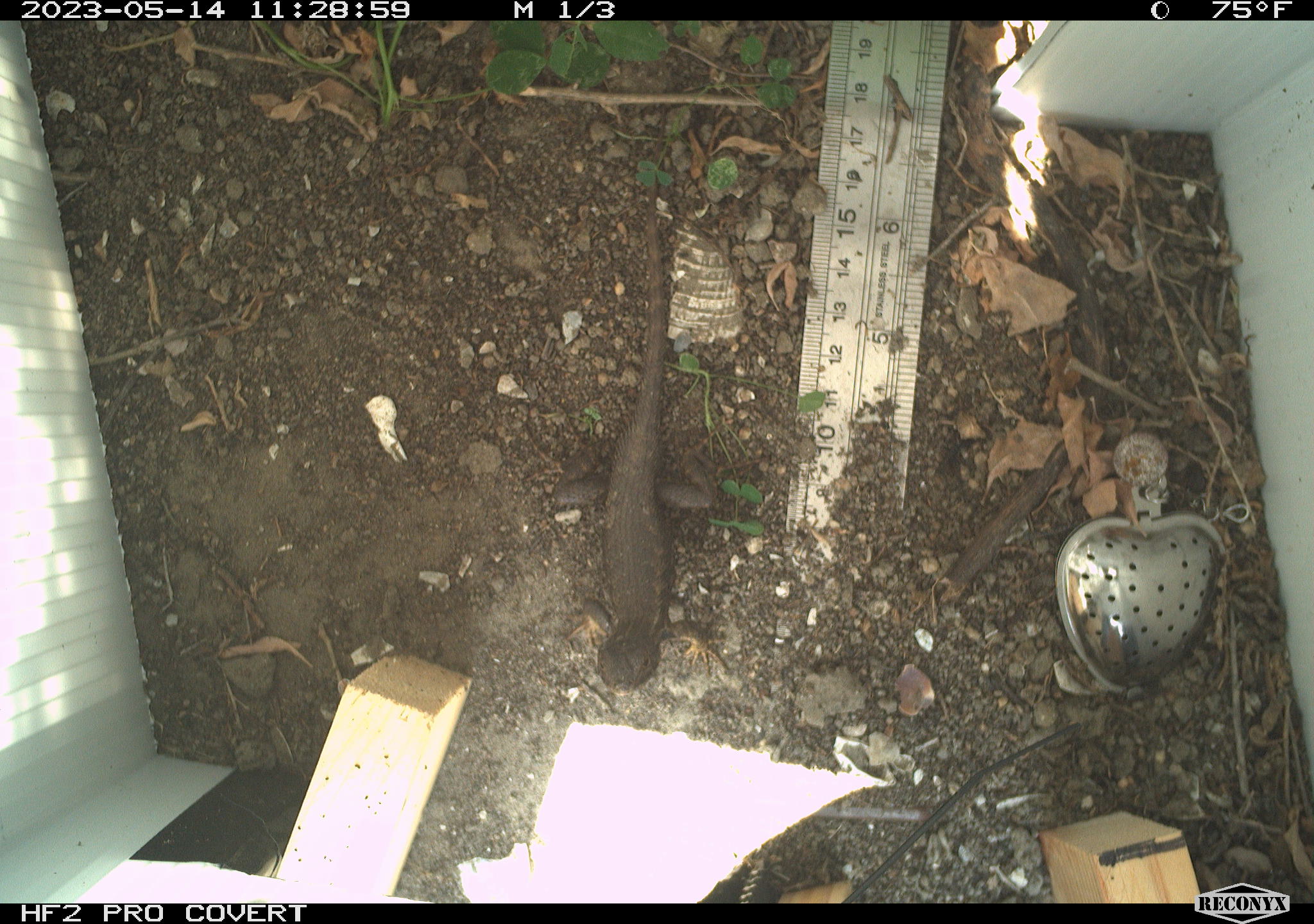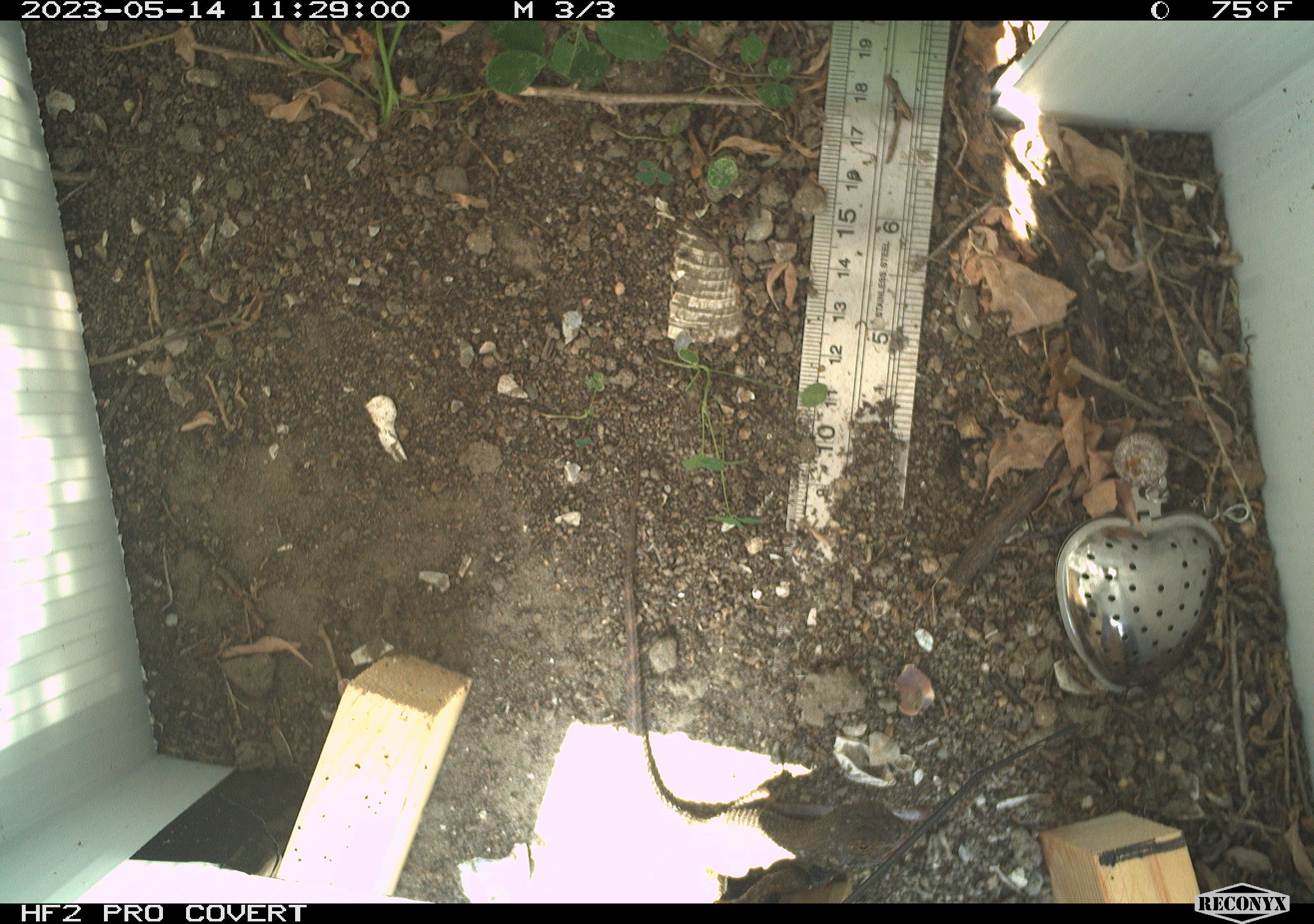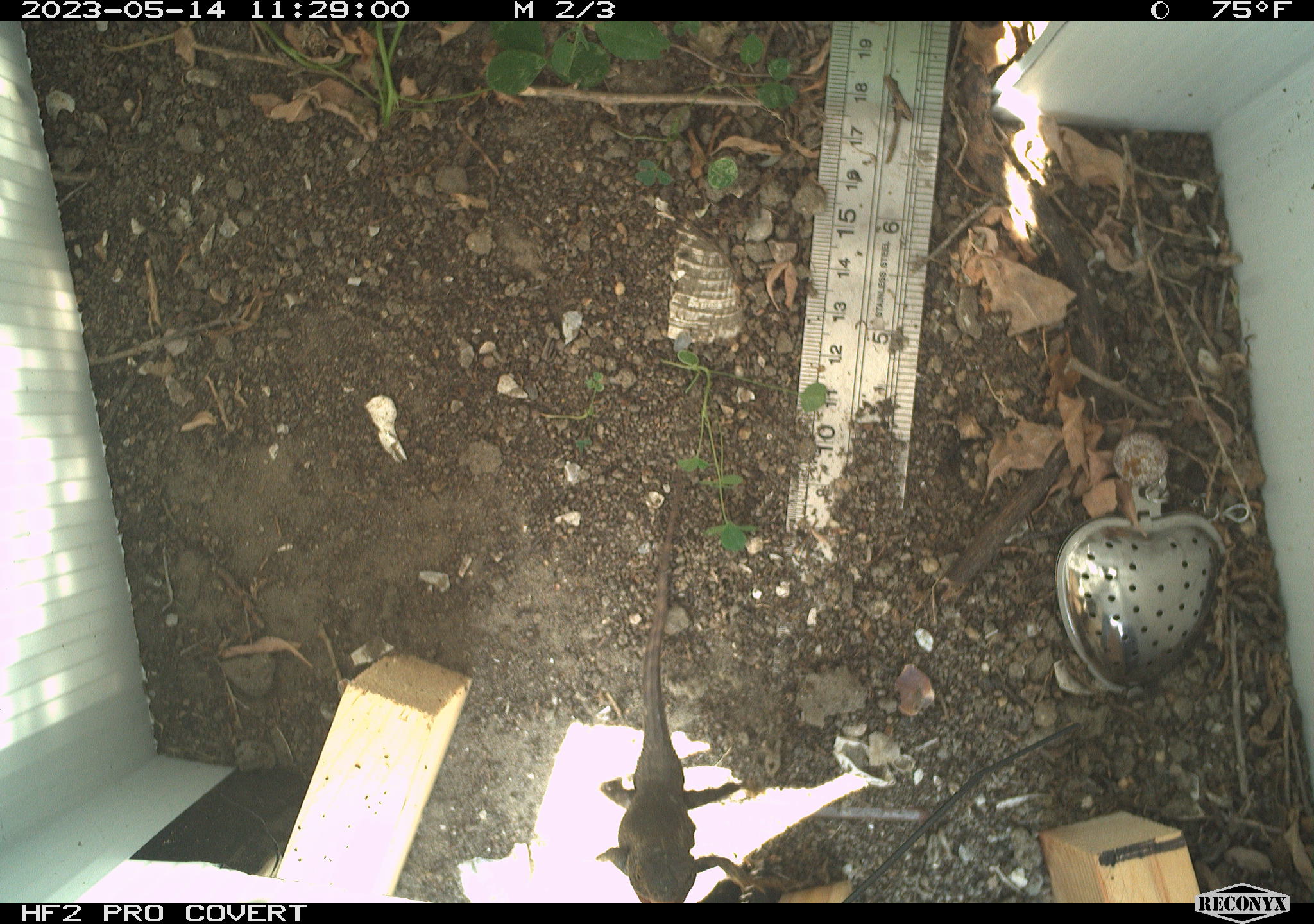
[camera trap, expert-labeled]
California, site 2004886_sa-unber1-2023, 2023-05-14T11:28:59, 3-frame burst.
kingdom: Animalia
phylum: Chordata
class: Reptilia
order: Squamata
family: Phrynosomatidae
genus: Sceloporus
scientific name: Sceloporus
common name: spiny lizards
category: sceloporus species